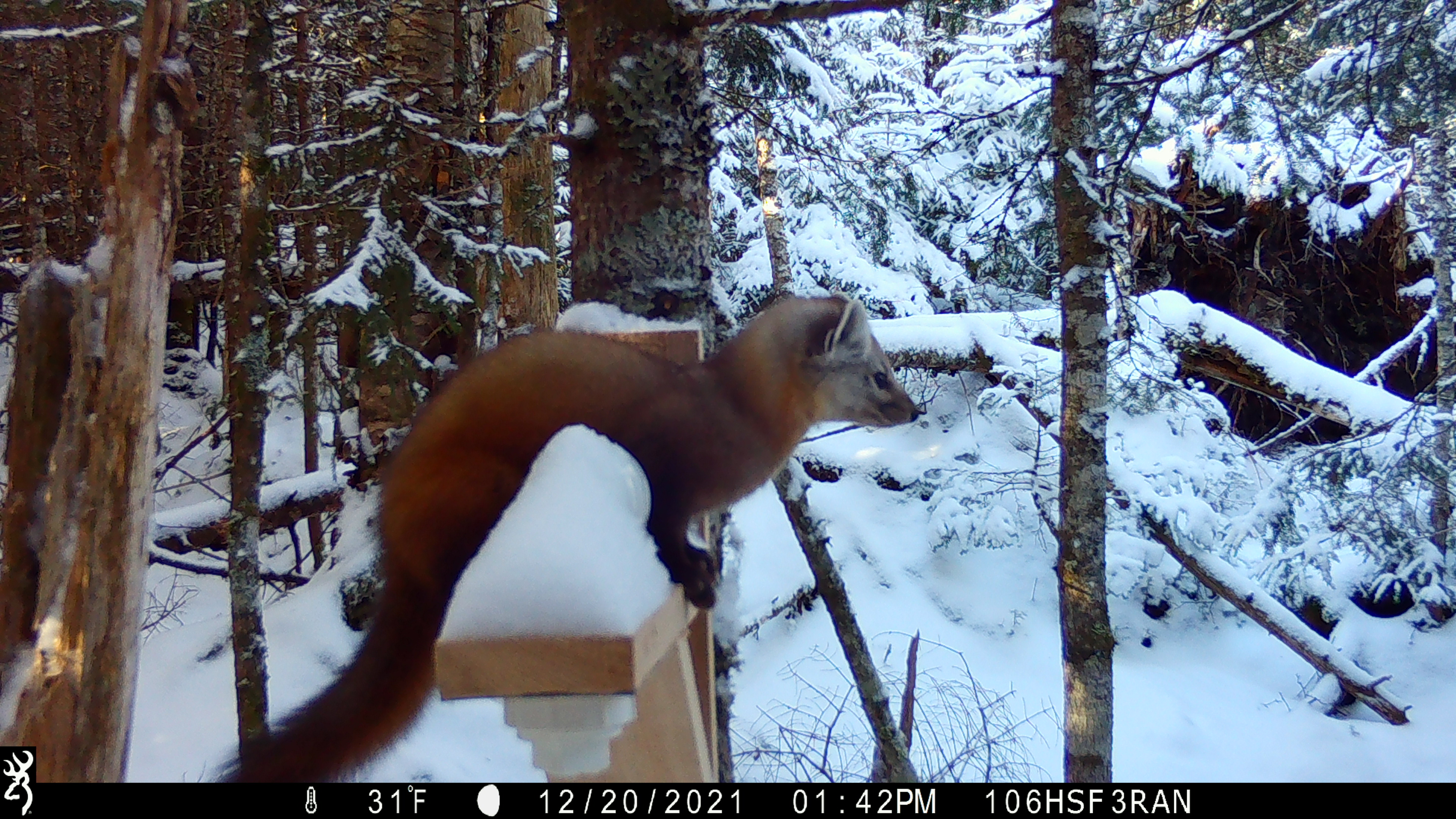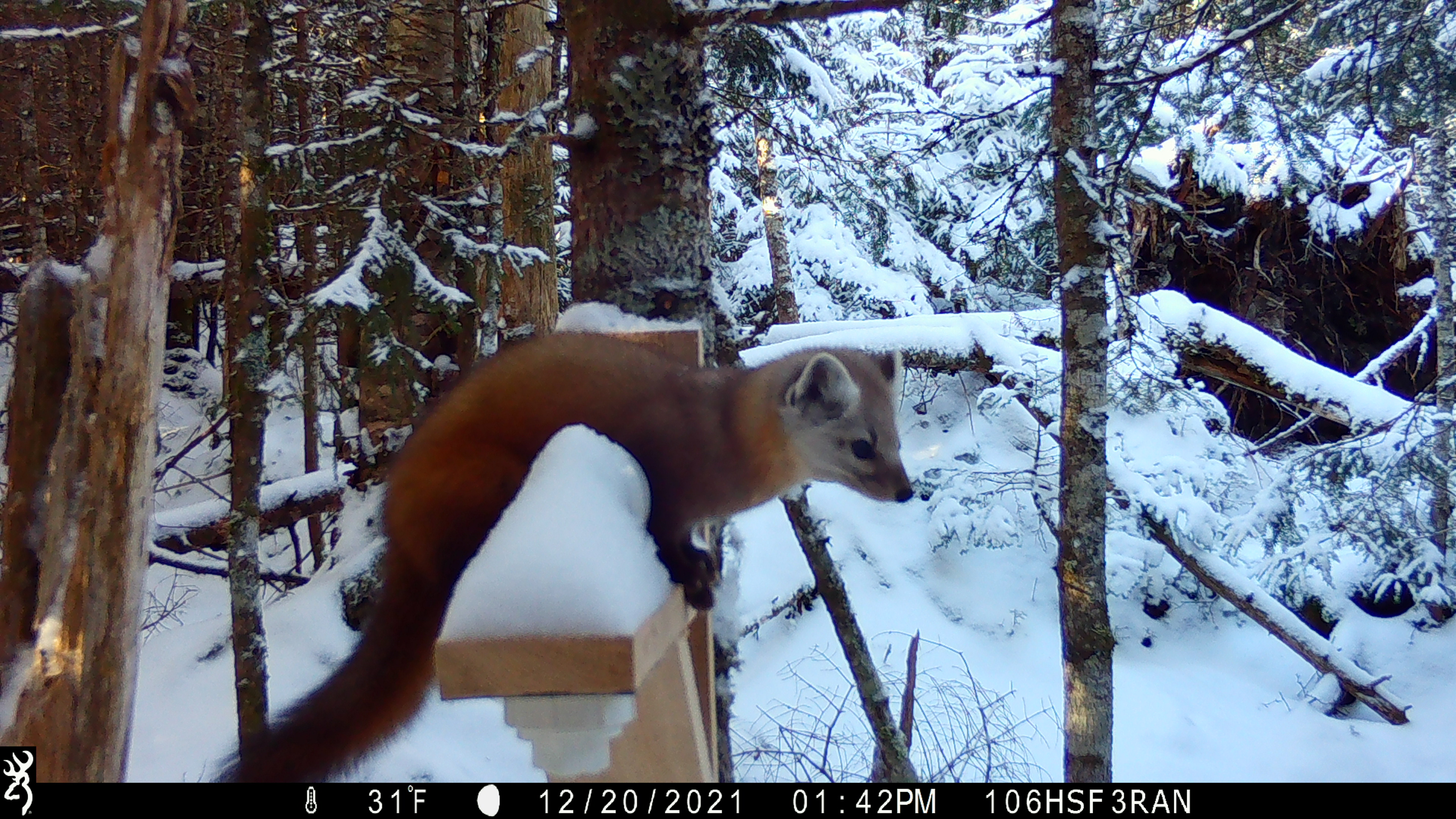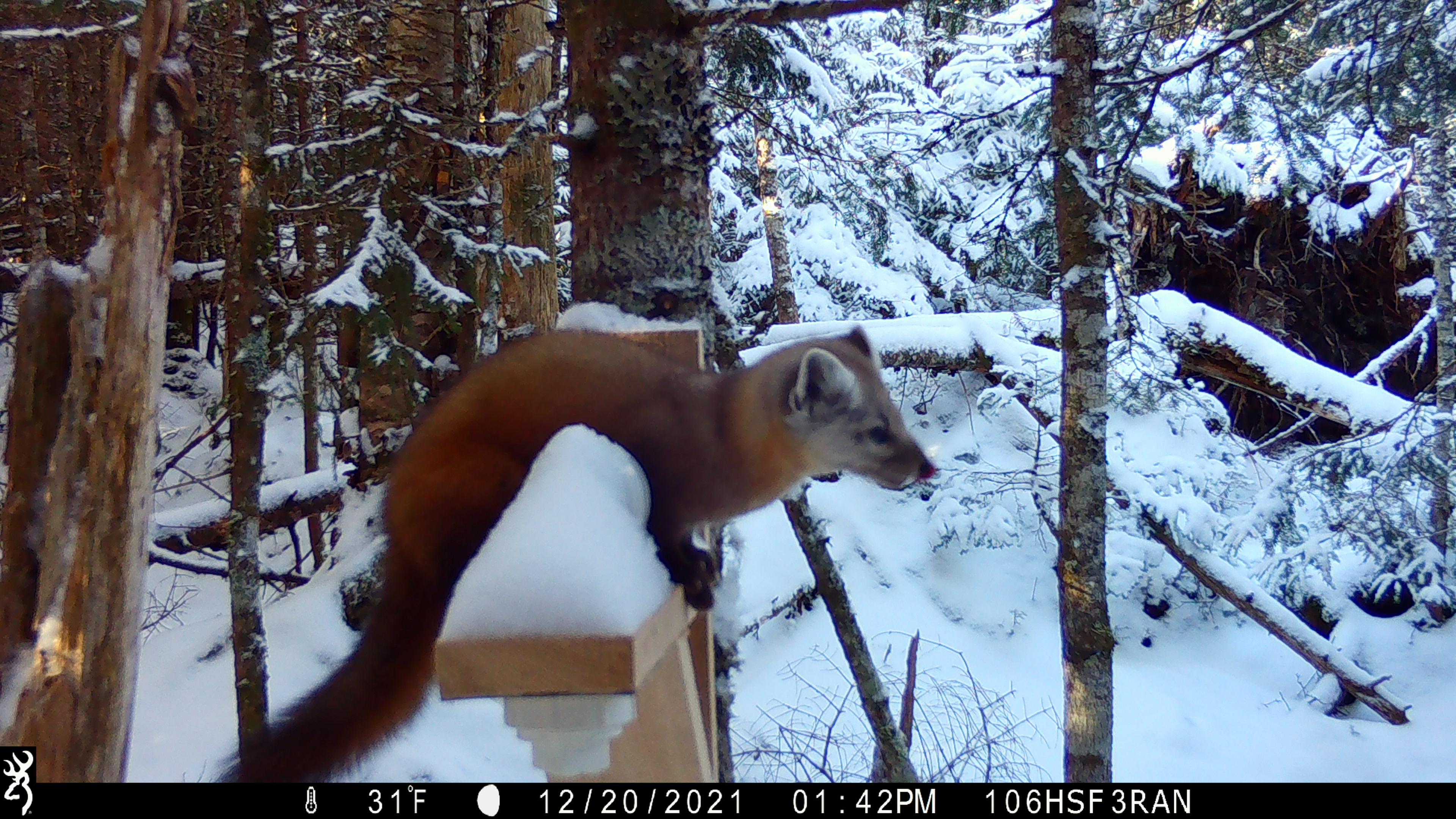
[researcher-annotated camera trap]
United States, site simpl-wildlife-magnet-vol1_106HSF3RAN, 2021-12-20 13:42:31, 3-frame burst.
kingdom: Animalia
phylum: Chordata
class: Mammalia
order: Carnivora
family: Mustelidae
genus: Martes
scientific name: Martes americana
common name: american marten